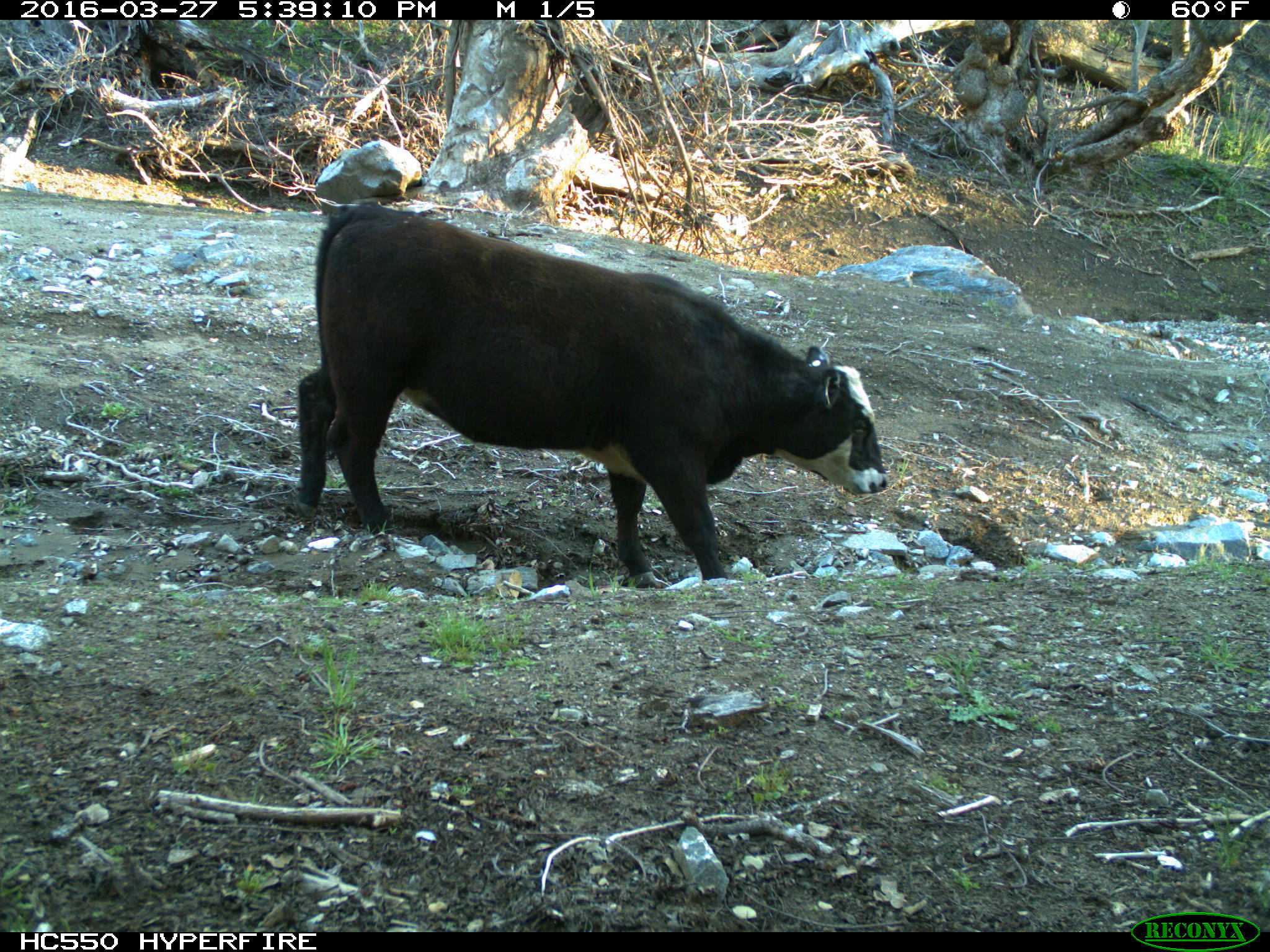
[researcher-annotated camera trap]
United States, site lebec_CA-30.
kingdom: Animalia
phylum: Chordata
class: Mammalia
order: Artiodactyla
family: Bovidae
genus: Bos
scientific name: Bos taurus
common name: domestic cow